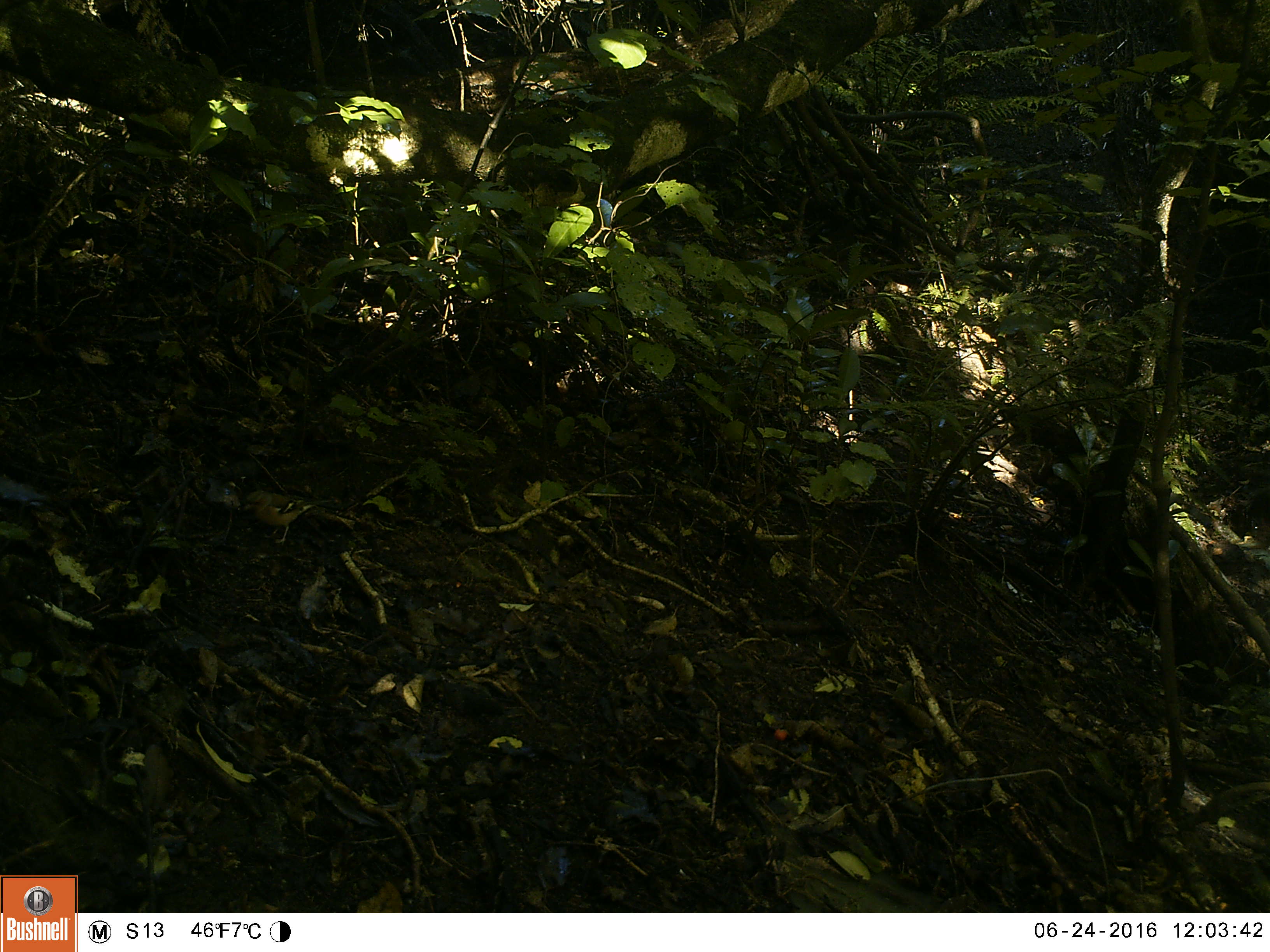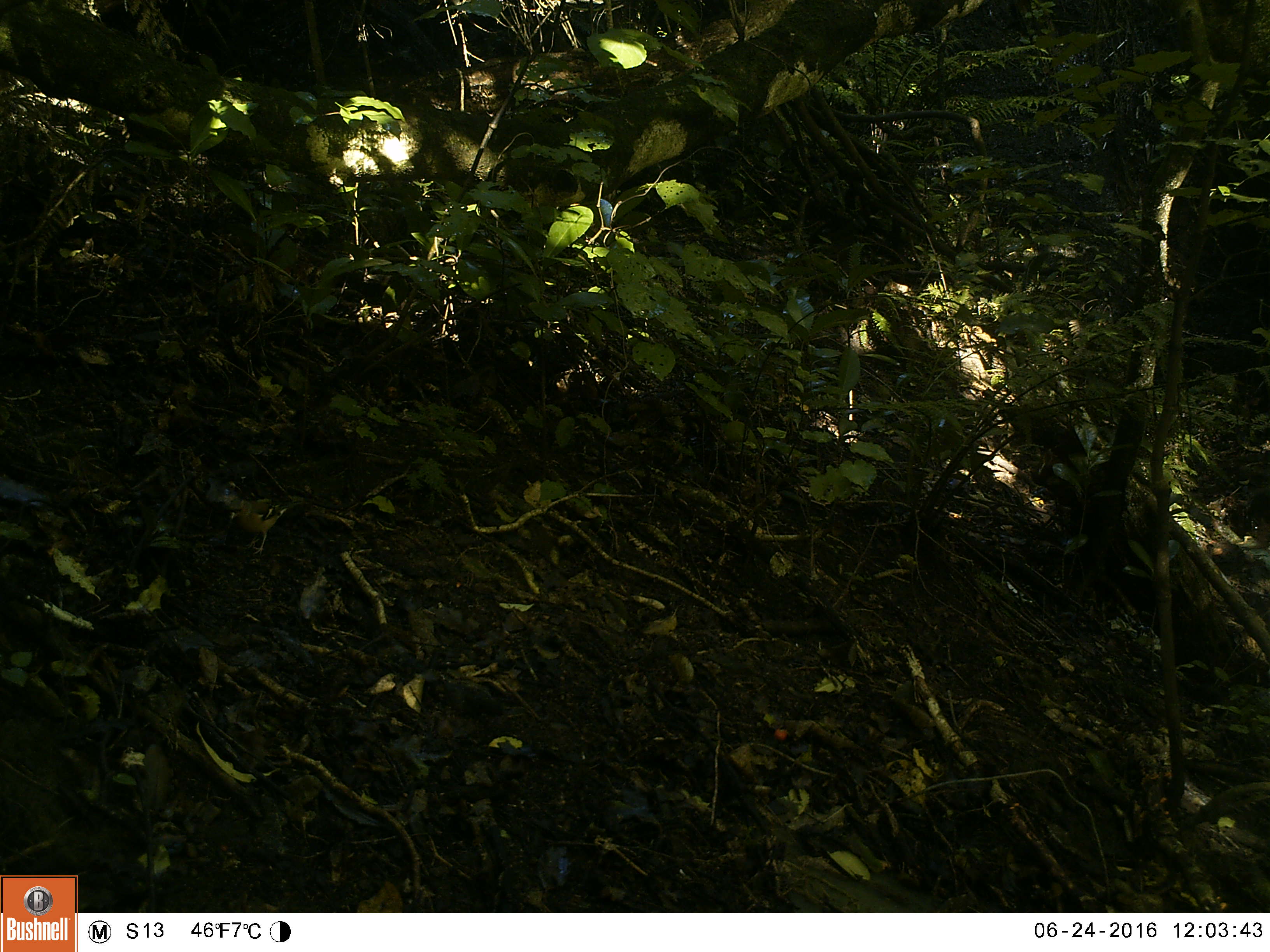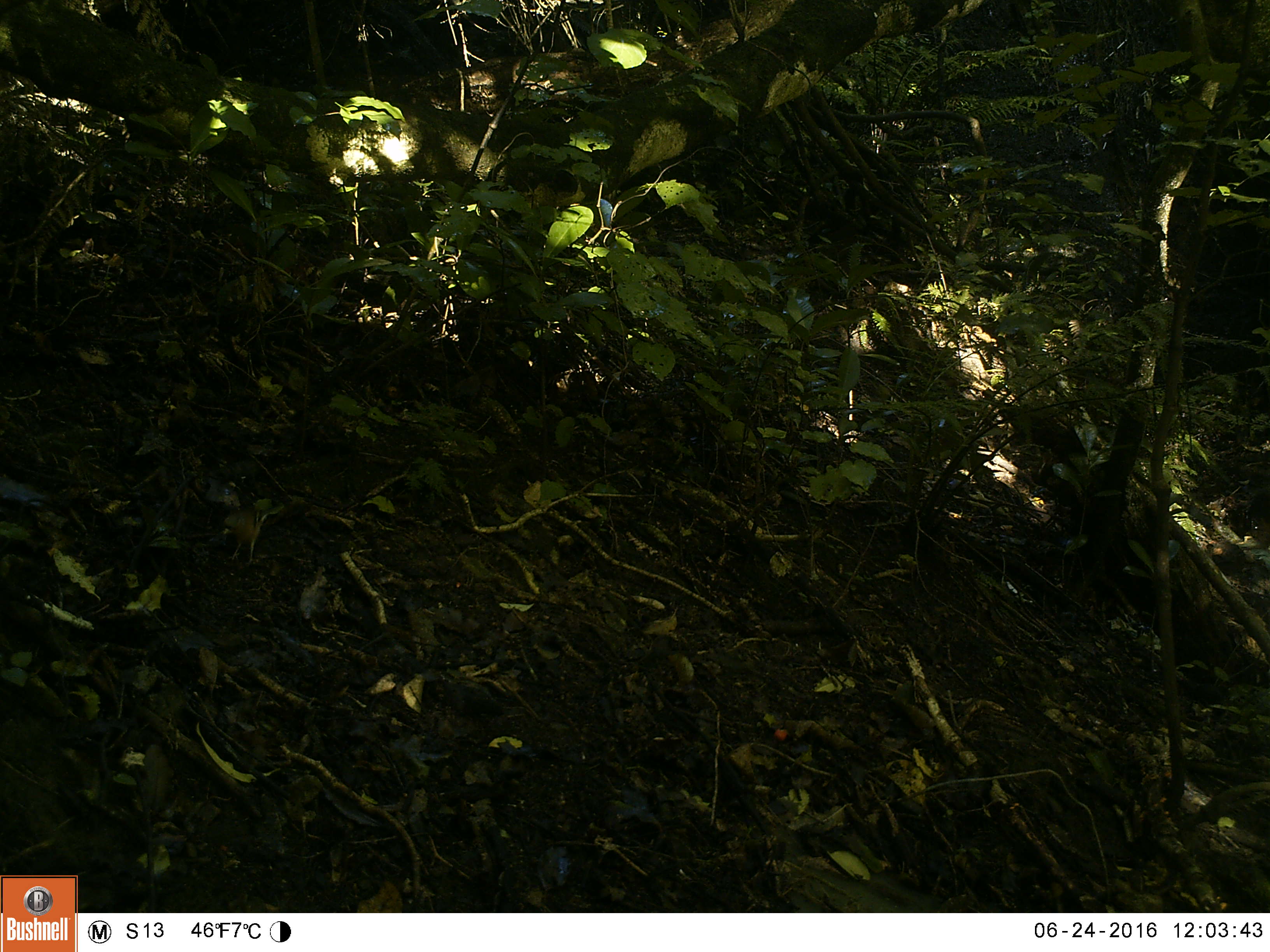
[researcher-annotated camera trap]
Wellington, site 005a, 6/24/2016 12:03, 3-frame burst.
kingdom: Animalia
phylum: Chordata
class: Aves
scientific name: Aves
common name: bird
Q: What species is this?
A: Bird (Aves).